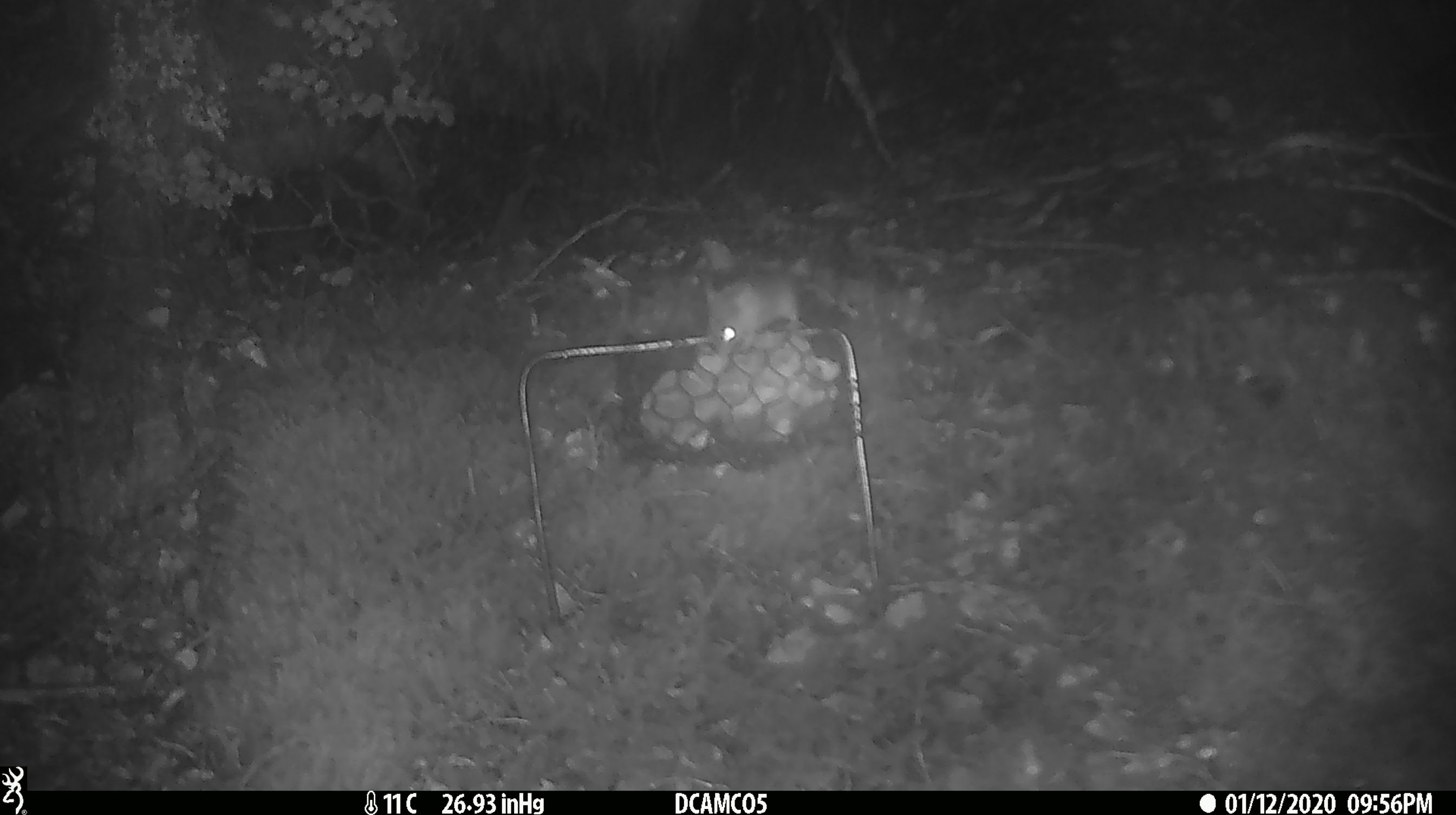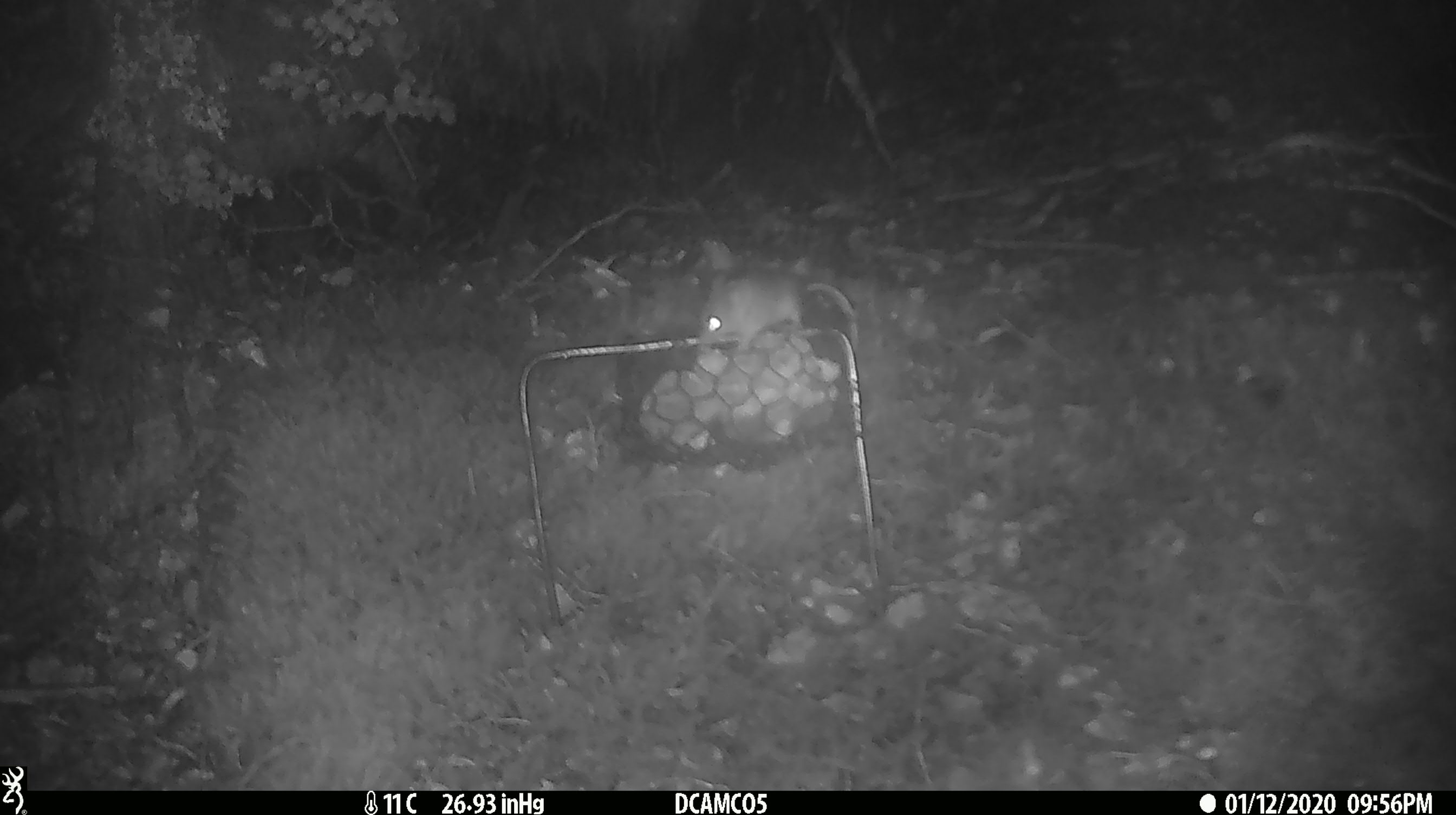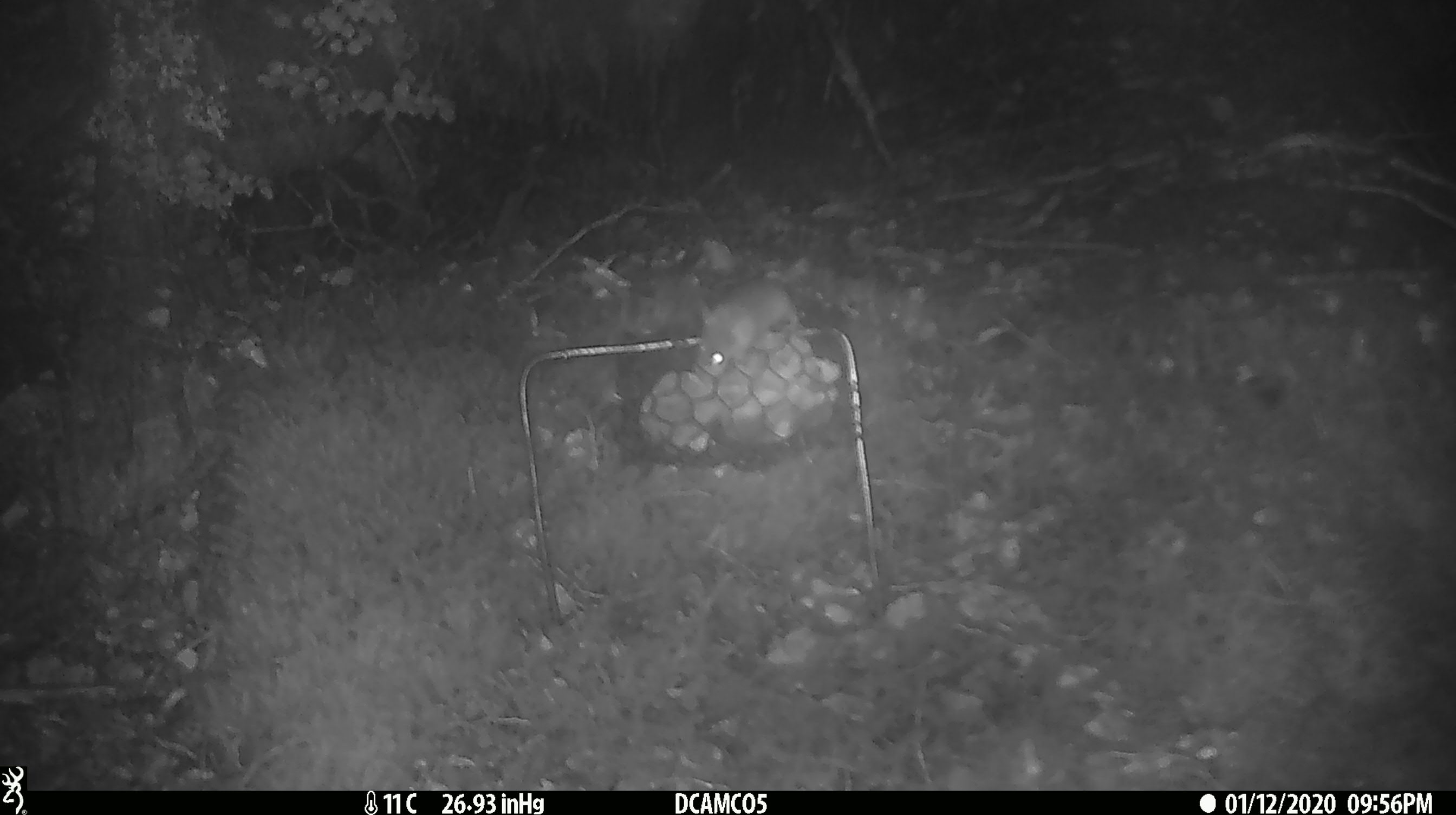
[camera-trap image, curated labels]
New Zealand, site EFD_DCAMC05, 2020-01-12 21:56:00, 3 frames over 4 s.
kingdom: Animalia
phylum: Chordata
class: Mammalia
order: Rodentia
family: Muridae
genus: Mus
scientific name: Mus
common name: mouse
Mouse (Mus).